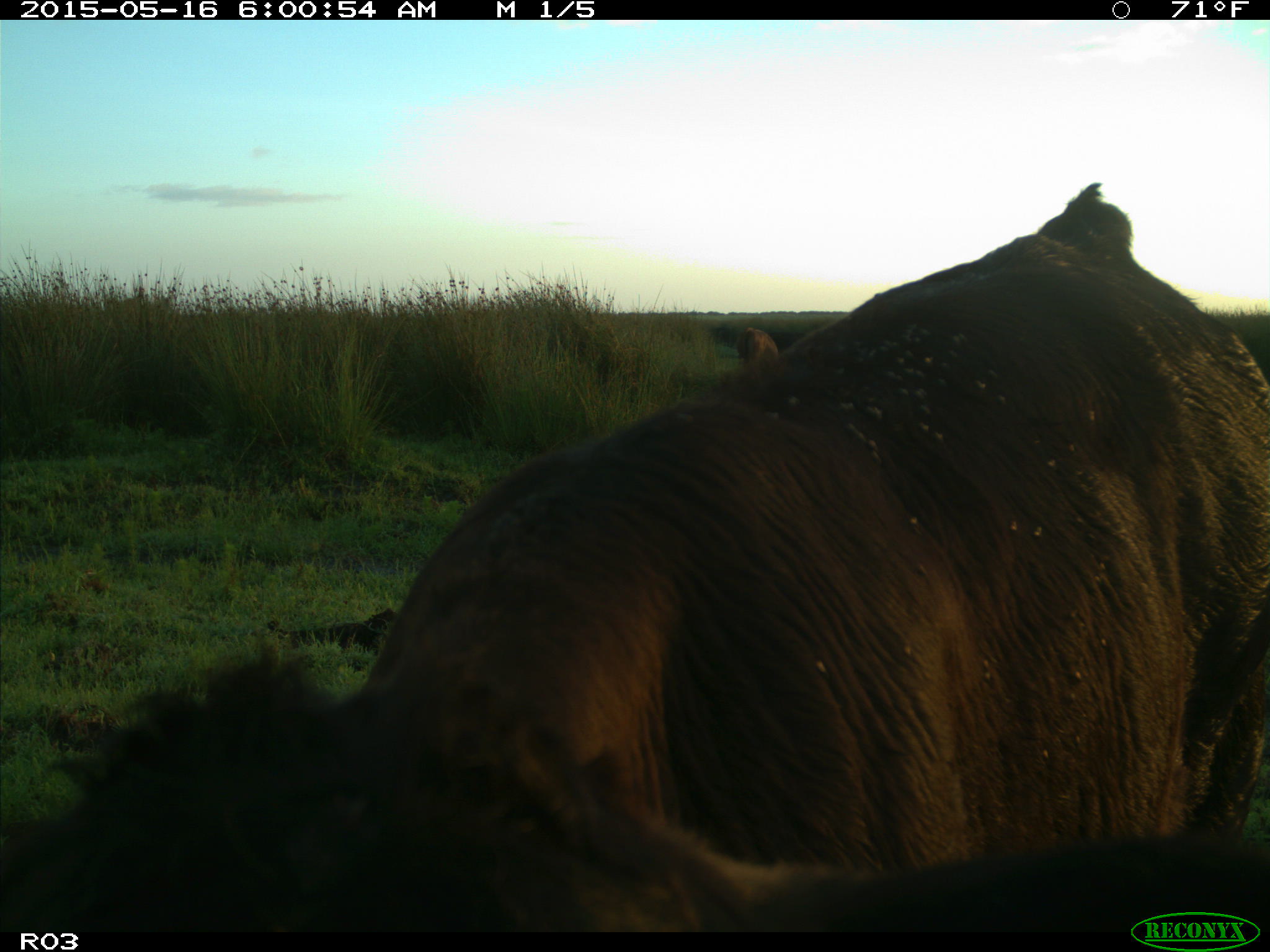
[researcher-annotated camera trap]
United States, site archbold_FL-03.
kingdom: Animalia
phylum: Chordata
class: Mammalia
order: Artiodactyla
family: Bovidae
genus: Bos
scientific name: Bos taurus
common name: domestic cow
Bos taurus (domestic cow).